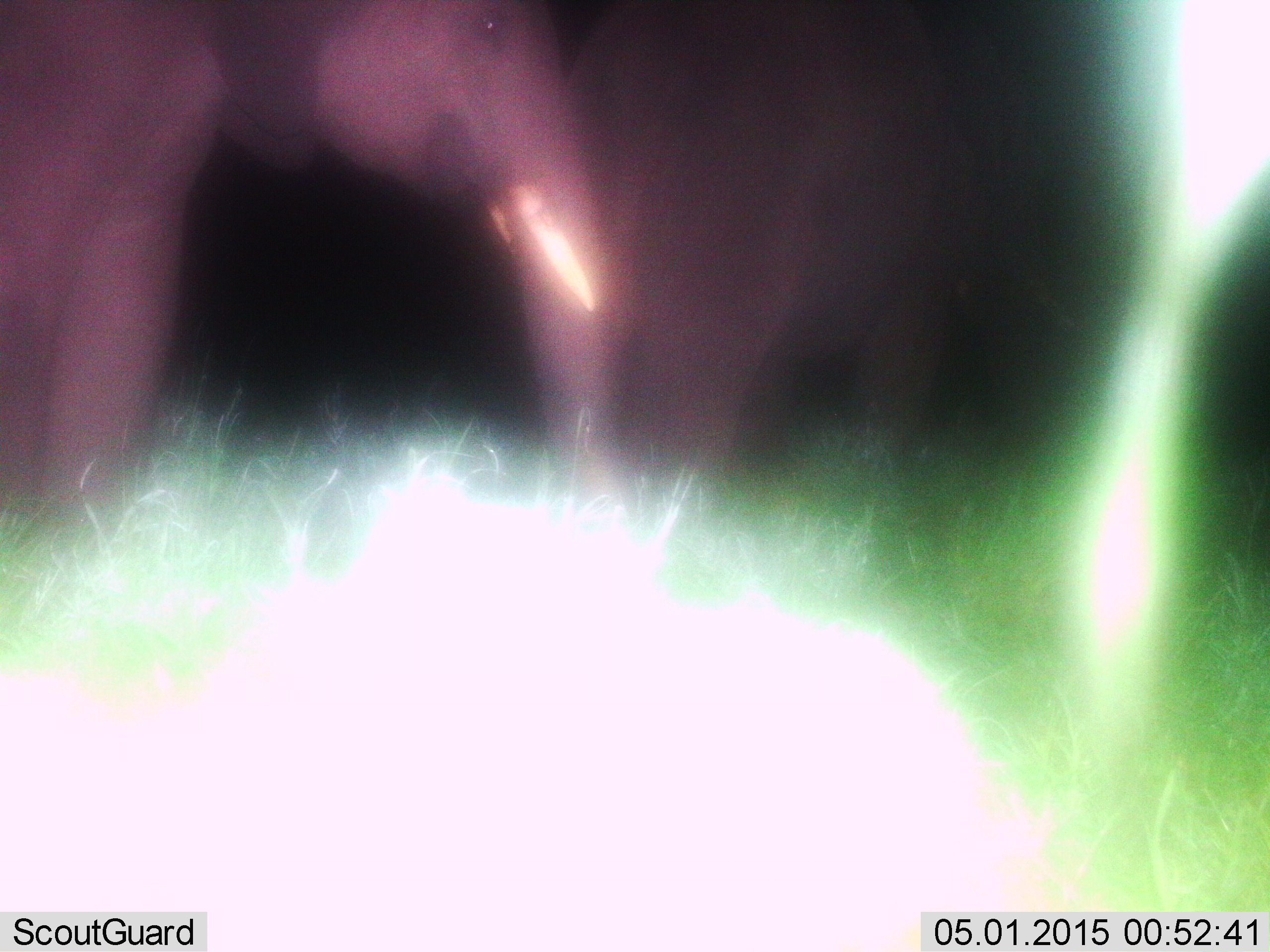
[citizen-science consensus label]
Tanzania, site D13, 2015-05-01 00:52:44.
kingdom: Animalia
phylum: Chordata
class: Mammalia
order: Proboscidea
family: Elephantidae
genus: Loxodonta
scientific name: Loxodonta africana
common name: african bush elephant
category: elephant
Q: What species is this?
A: Elephant (african bush elephant) (Loxodonta africana).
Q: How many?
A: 2.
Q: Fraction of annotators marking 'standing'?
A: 33%.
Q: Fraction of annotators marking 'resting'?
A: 0%.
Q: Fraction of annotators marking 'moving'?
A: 67%.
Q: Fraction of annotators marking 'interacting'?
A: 0%.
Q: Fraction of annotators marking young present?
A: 0%.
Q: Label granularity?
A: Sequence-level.